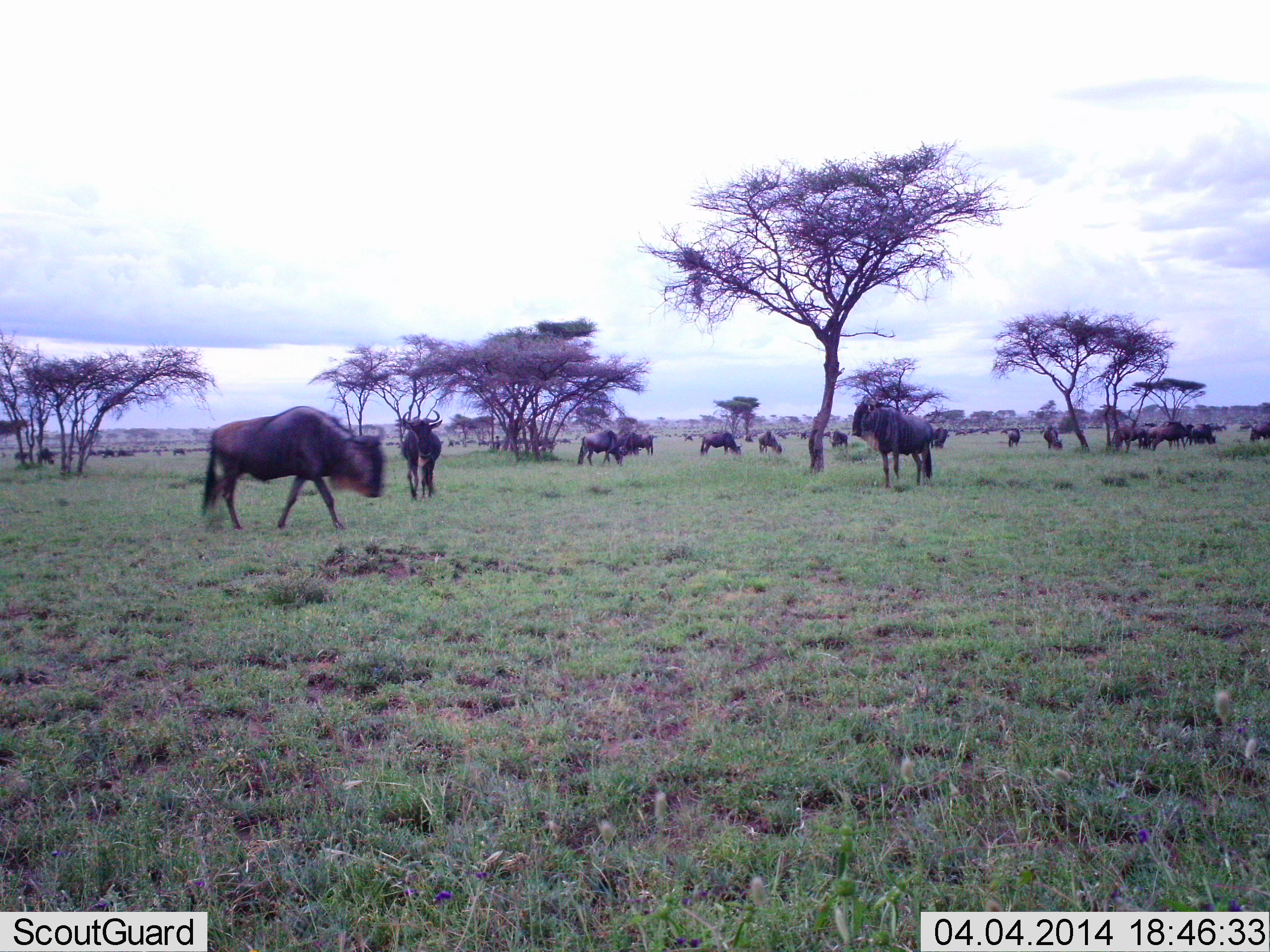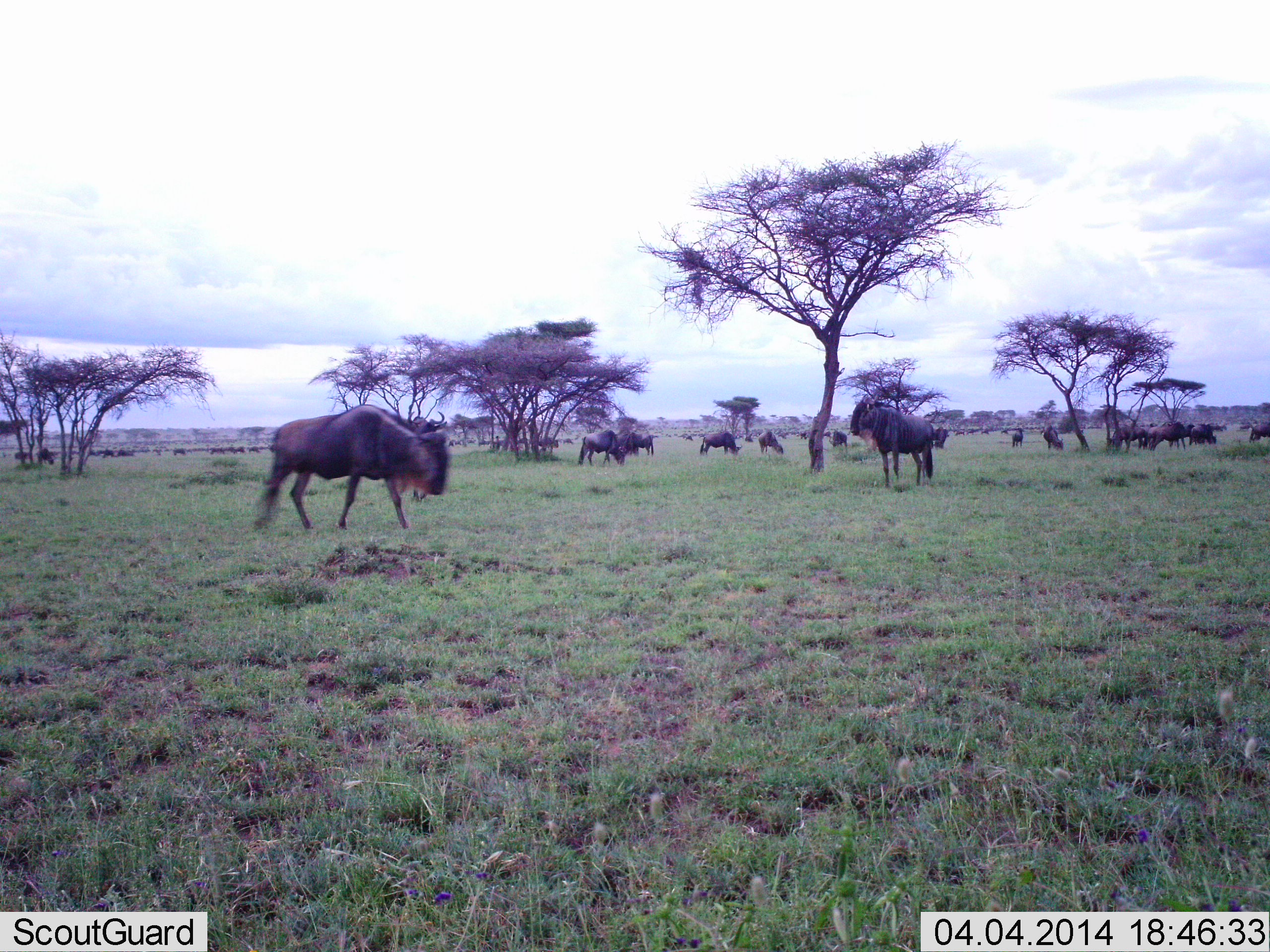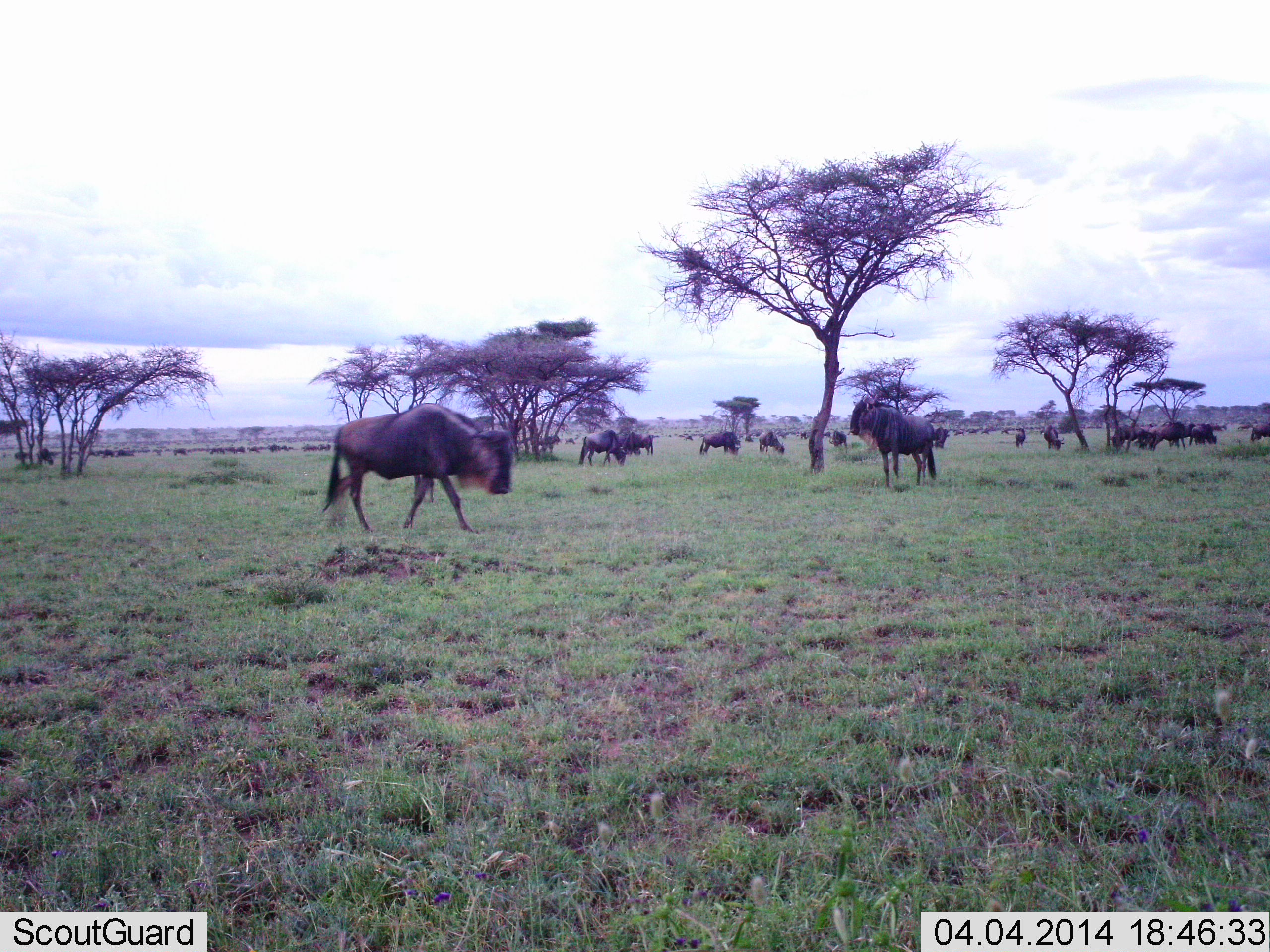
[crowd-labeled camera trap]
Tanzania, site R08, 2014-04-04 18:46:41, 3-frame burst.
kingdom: Animalia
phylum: Chordata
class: Mammalia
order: Artiodactyla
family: Bovidae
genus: Connochaetes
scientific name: Connochaetes taurinus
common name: blue wildebeest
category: wildebeest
Wildebeest (blue wildebeest) (Connochaetes taurinus), count 11-50. Behavior (volunteer vote fractions): standing 90%, resting 0%, moving 60%, interacting 10%. Young present (vote fraction): 0%. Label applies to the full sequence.